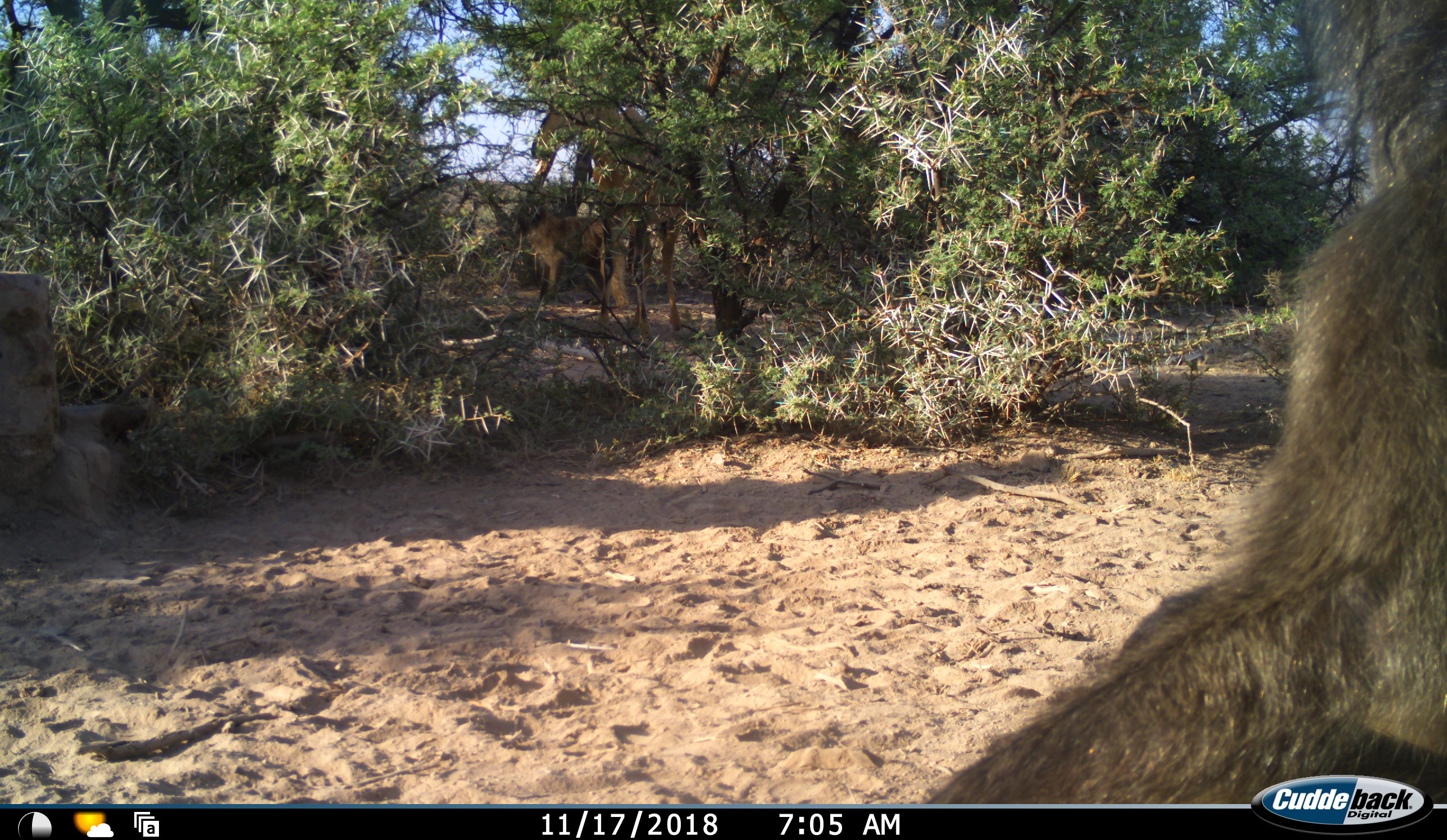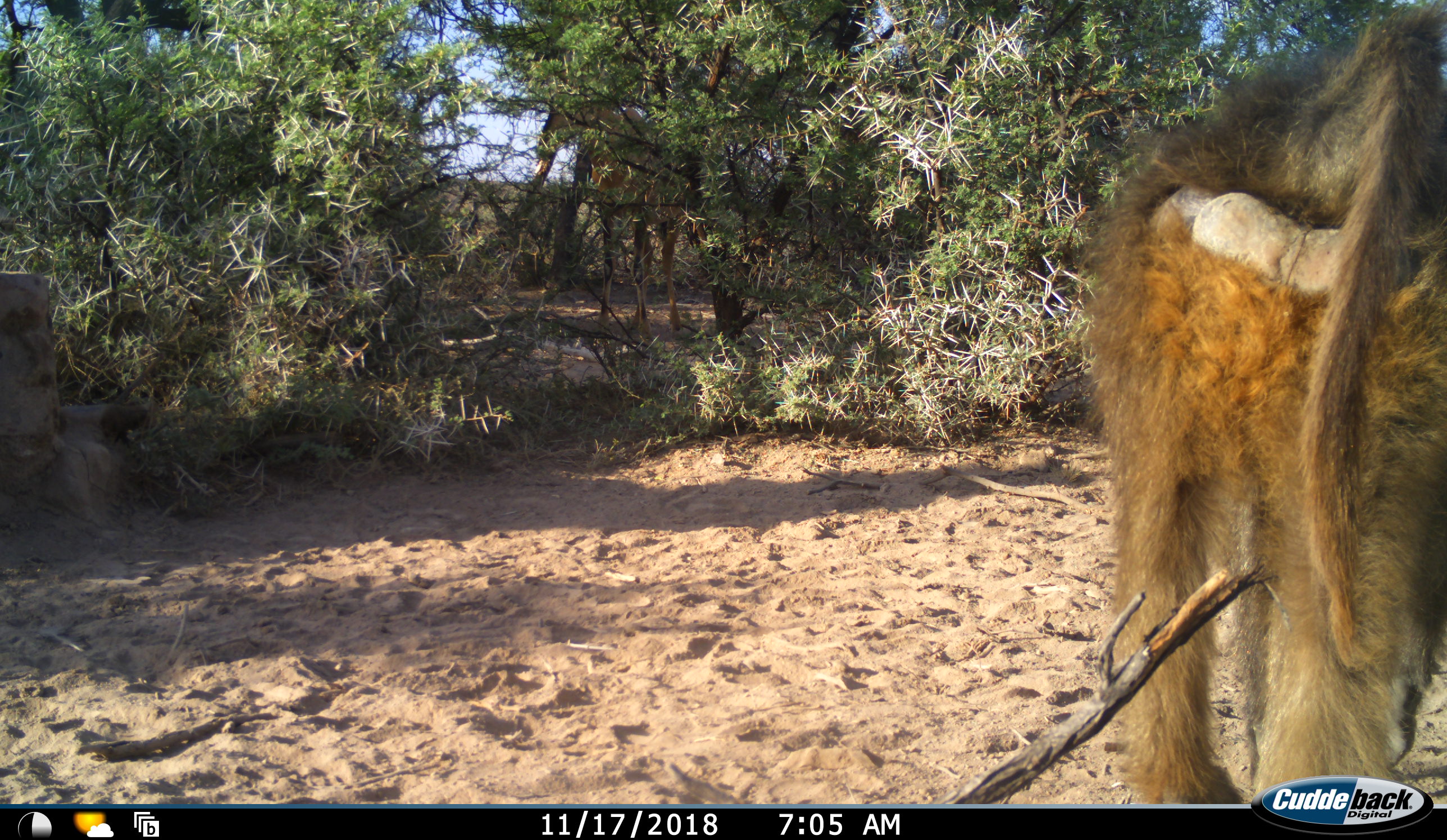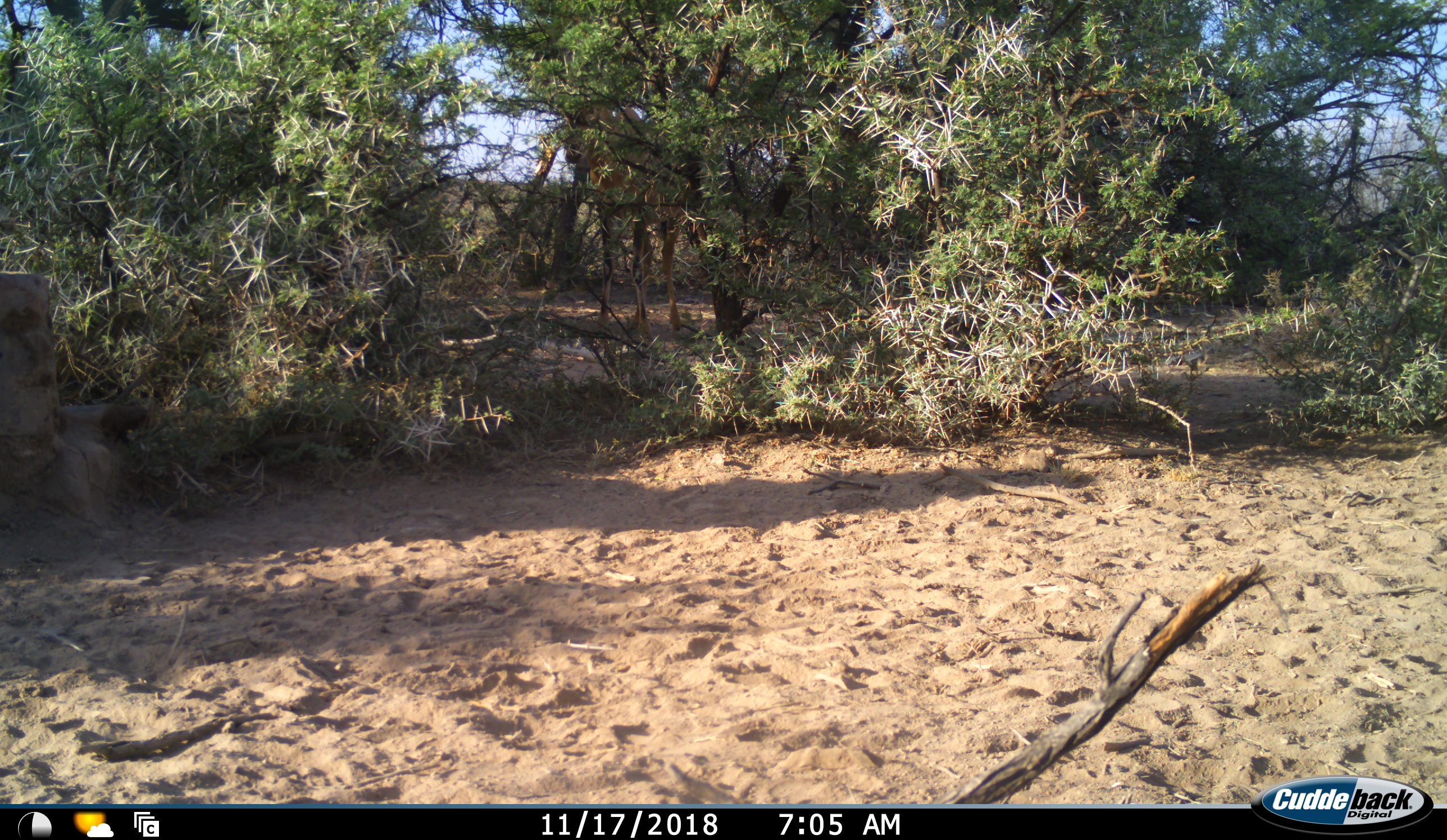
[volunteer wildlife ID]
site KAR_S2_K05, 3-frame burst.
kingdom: Animalia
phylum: Chordata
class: Mammalia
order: Primates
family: Cercopithecidae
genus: Papio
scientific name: Papio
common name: baboon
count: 1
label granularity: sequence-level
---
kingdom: Animalia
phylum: Chordata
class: Mammalia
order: Artiodactyla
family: Bovidae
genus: Alcelaphus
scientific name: Alcelaphus buselaphus caama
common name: red hartebeest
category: hartebeestred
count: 2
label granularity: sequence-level